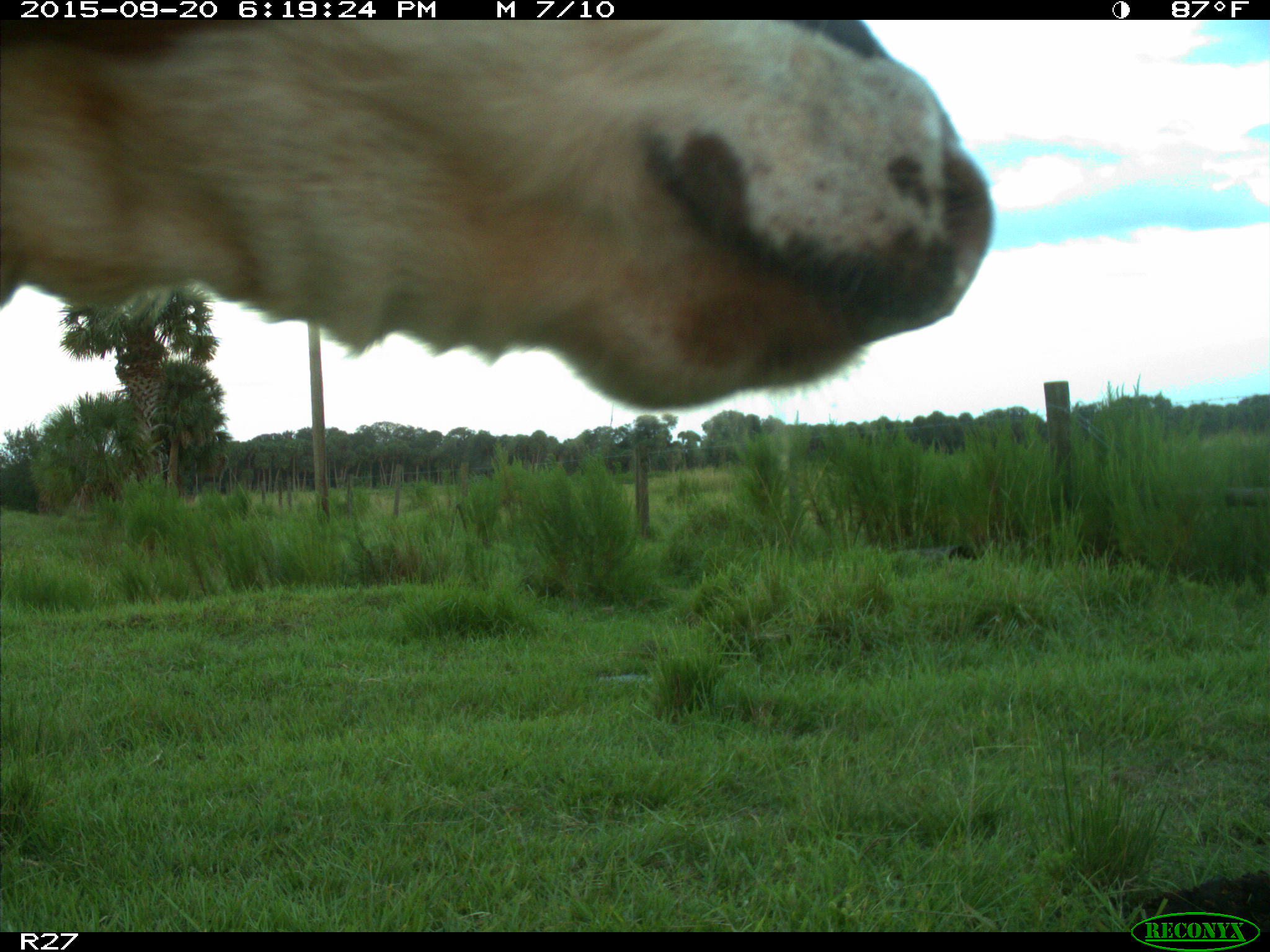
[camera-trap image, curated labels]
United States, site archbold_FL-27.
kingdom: Animalia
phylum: Chordata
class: Mammalia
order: Artiodactyla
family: Bovidae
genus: Bos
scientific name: Bos taurus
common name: domestic cow